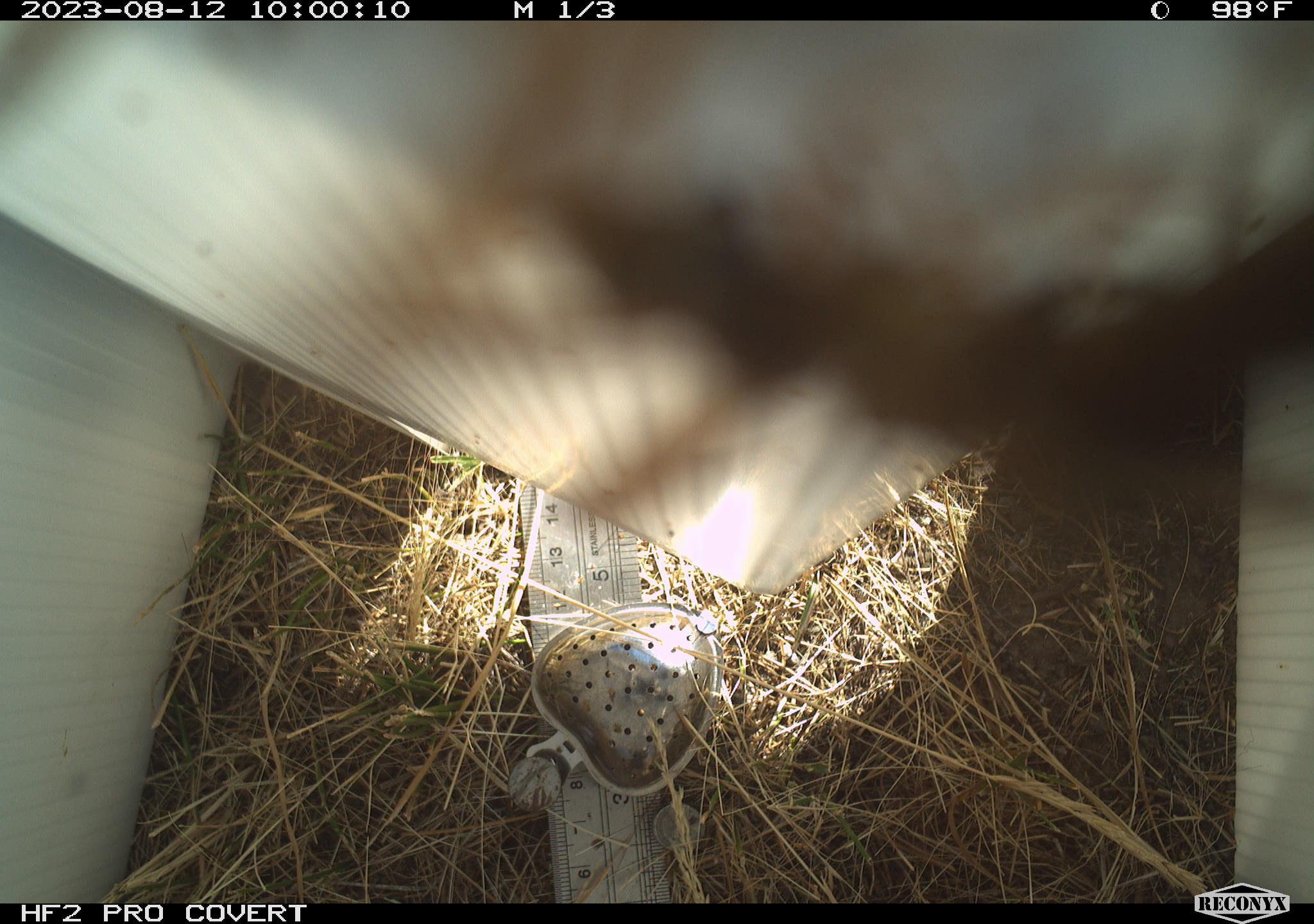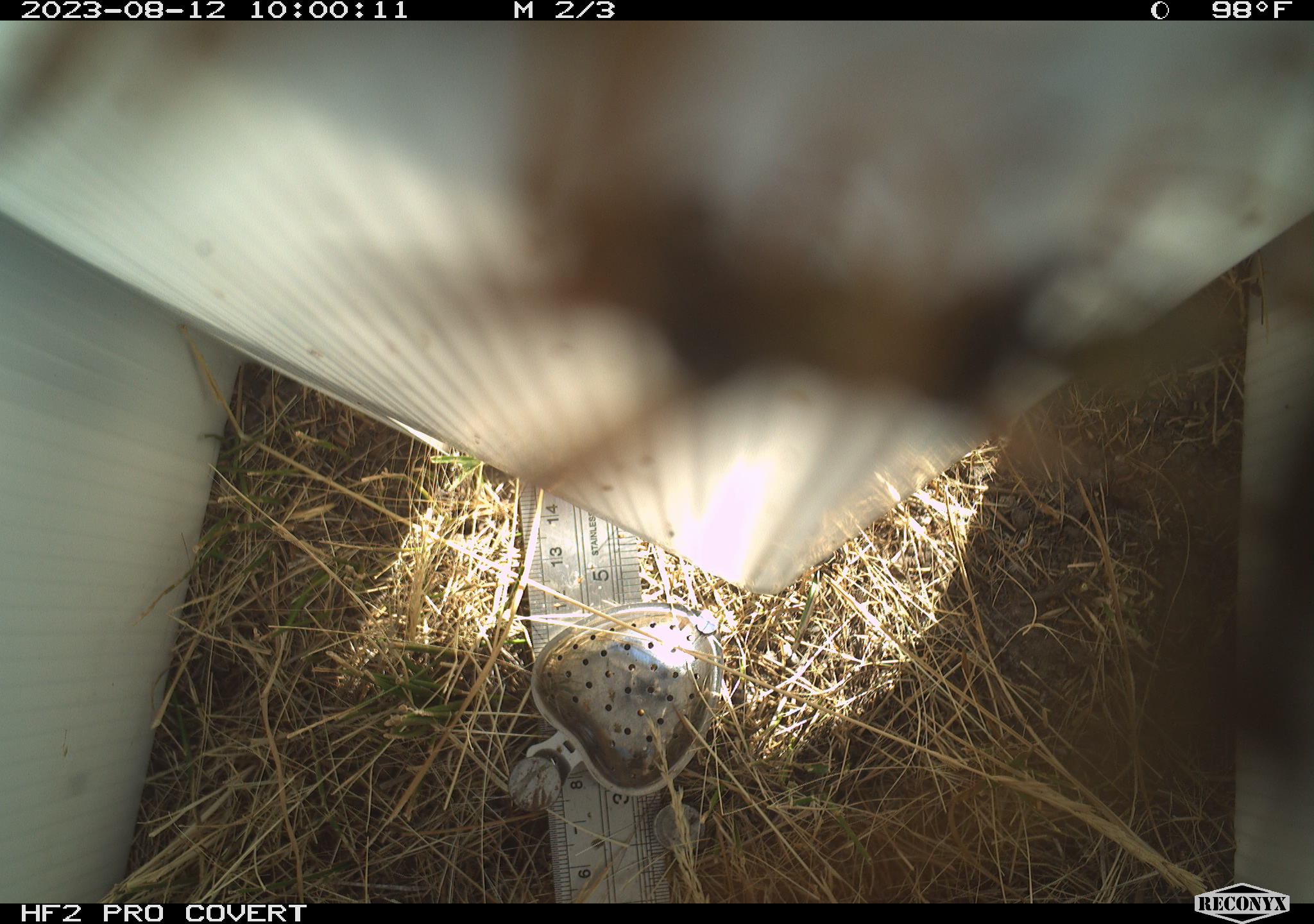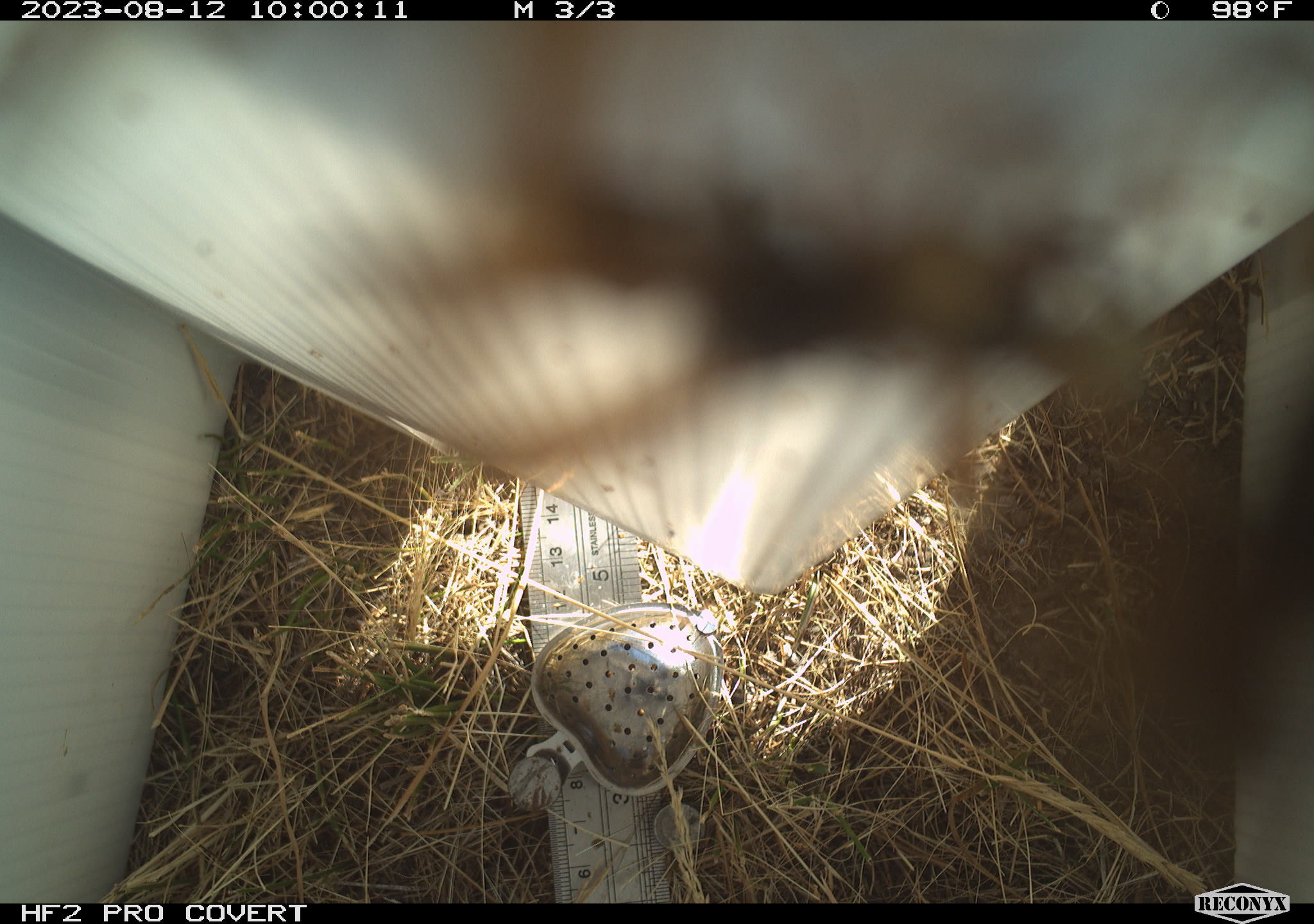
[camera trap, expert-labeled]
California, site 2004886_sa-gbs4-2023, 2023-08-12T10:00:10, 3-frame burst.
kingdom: Animalia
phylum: Arthropoda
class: Insecta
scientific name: Insecta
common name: insect